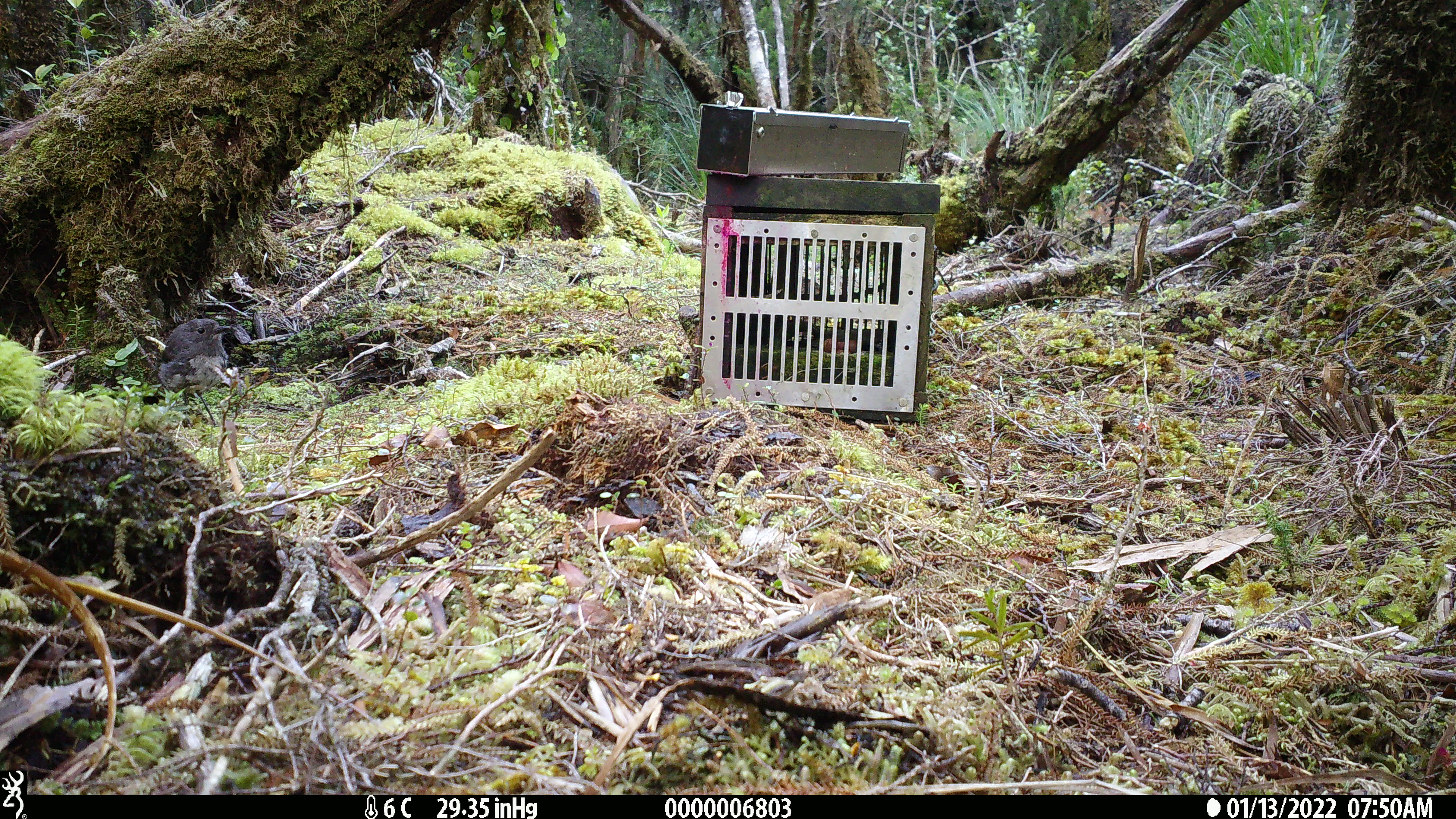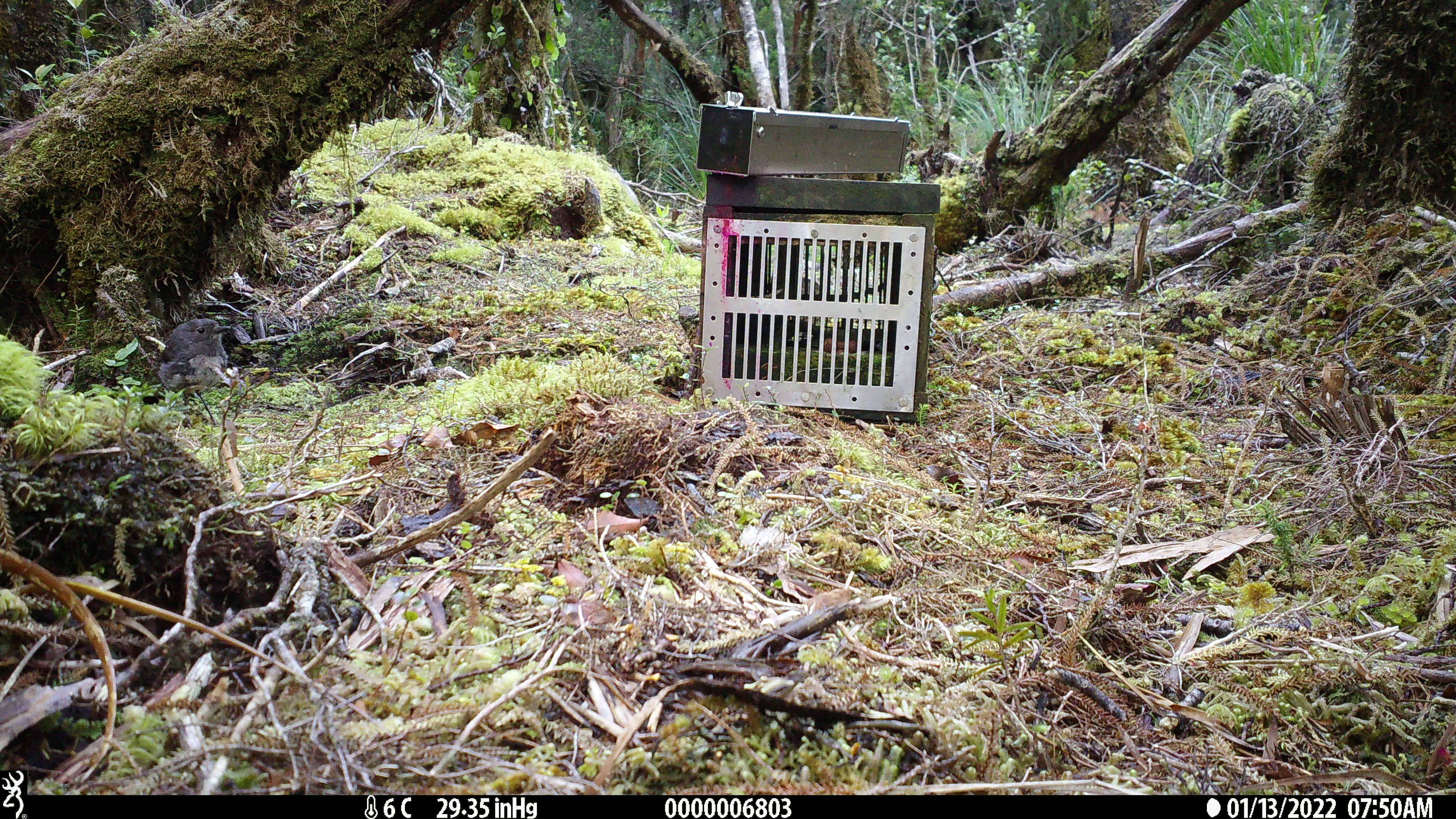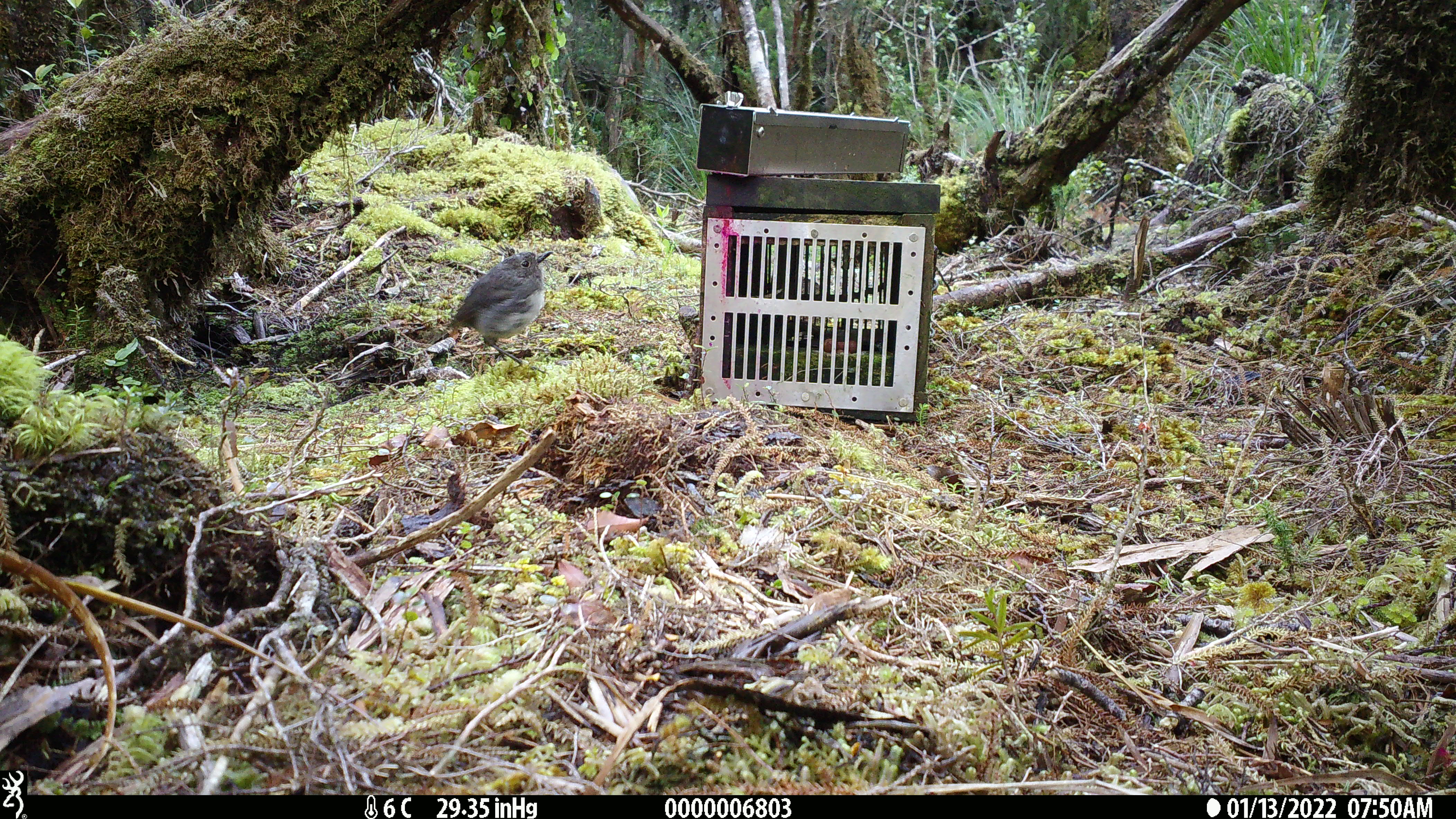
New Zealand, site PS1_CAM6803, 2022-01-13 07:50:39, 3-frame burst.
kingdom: Animalia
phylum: Chordata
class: Aves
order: Passeriformes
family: Petroicidae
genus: Petroica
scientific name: Petroica australis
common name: new zealand robin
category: robin